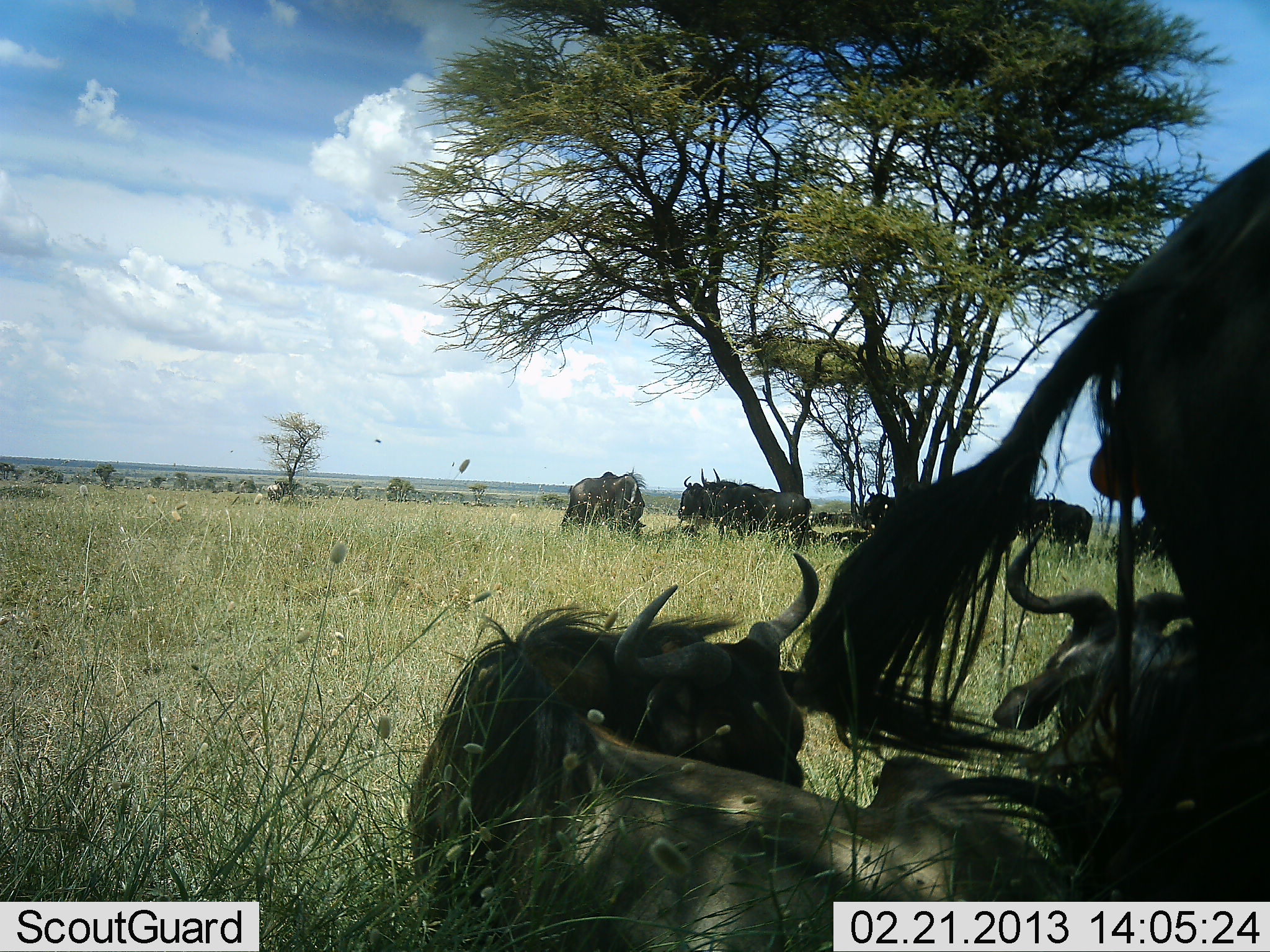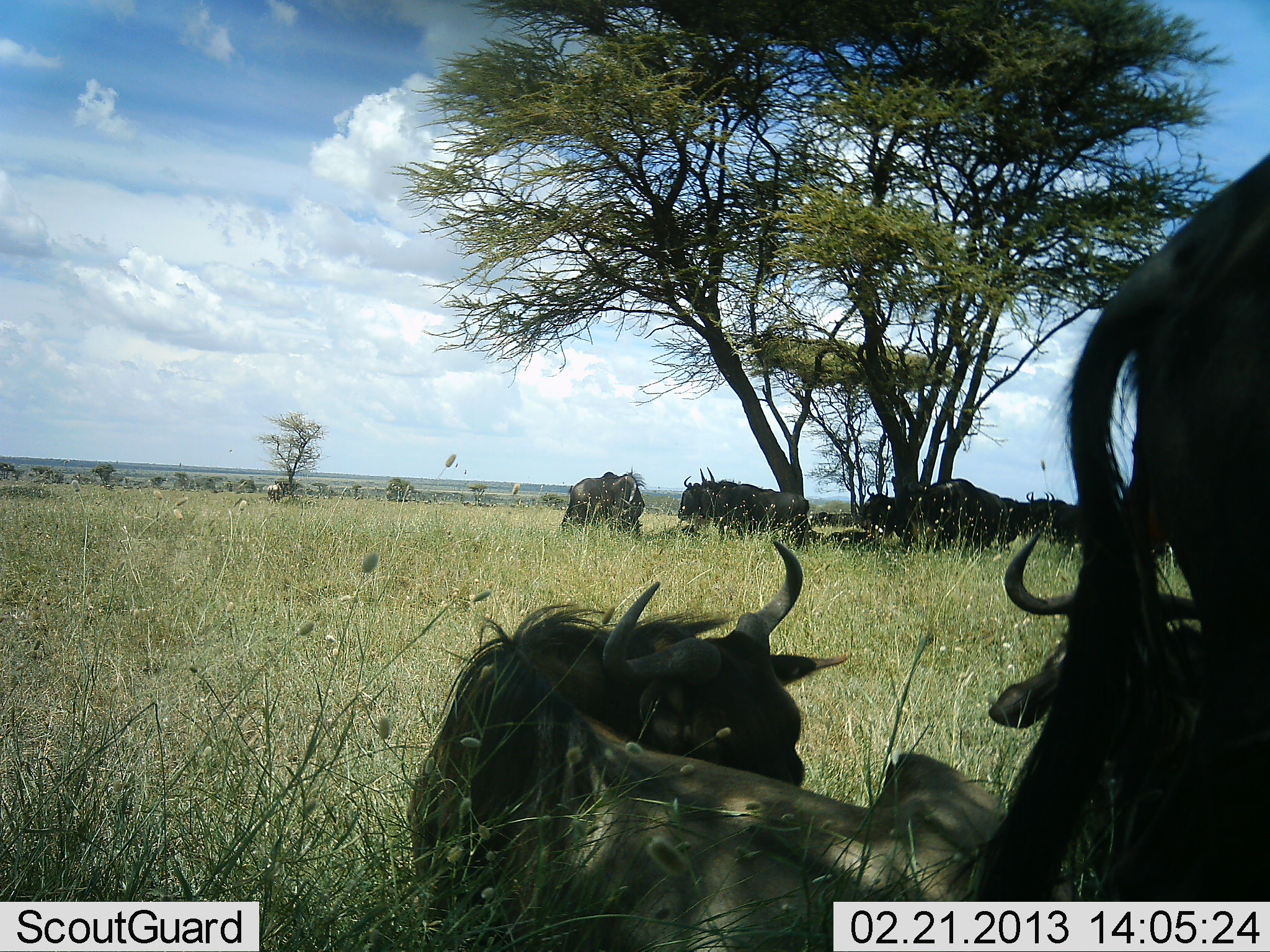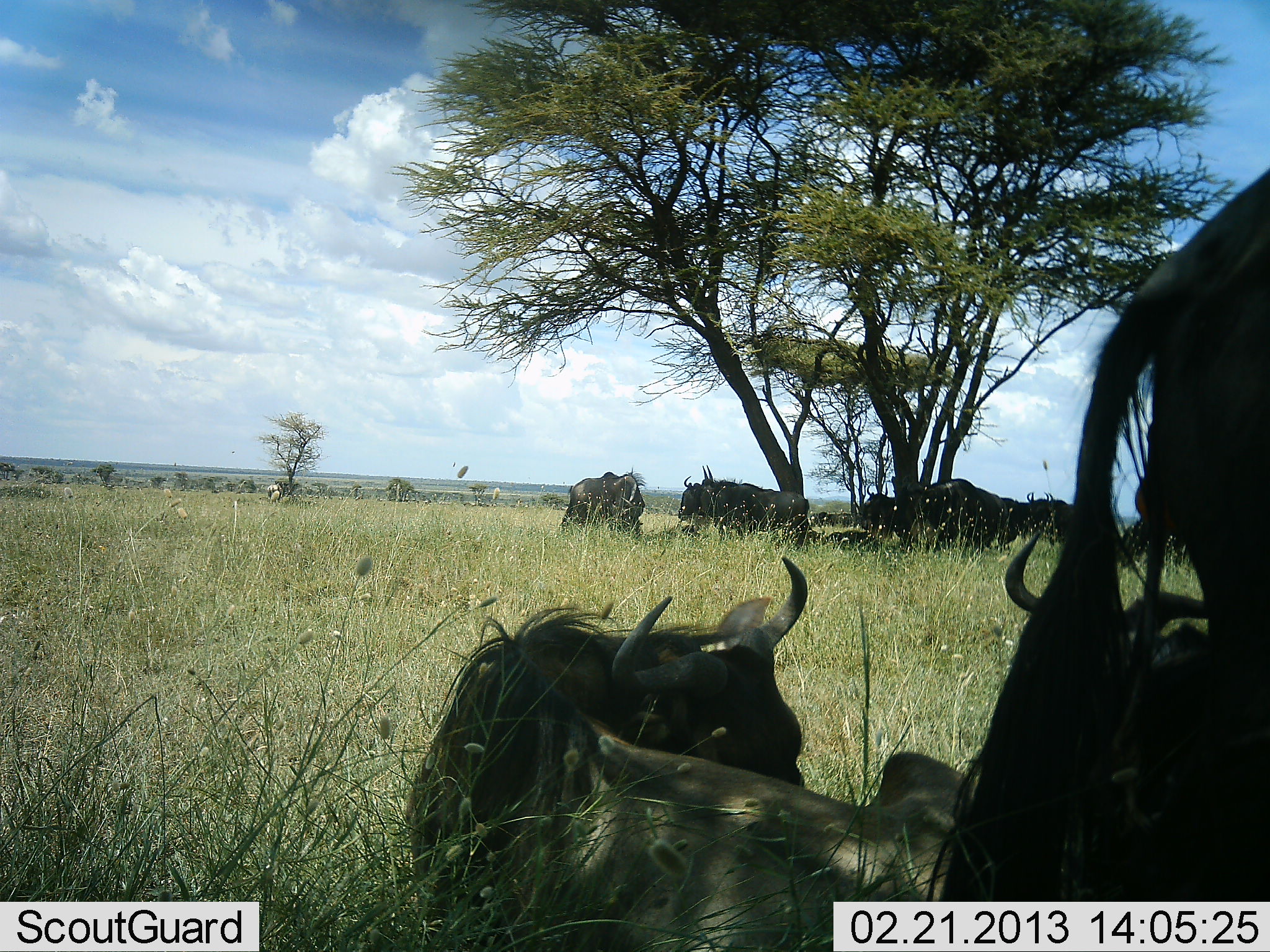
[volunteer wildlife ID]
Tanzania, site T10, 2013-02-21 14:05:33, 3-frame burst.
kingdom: Animalia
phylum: Chordata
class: Mammalia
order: Artiodactyla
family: Bovidae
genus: Connochaetes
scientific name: Connochaetes taurinus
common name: blue wildebeest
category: wildebeest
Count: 10.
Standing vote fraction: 92%.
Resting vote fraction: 100%.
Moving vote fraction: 0%.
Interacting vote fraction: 8%.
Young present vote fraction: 0%.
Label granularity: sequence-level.